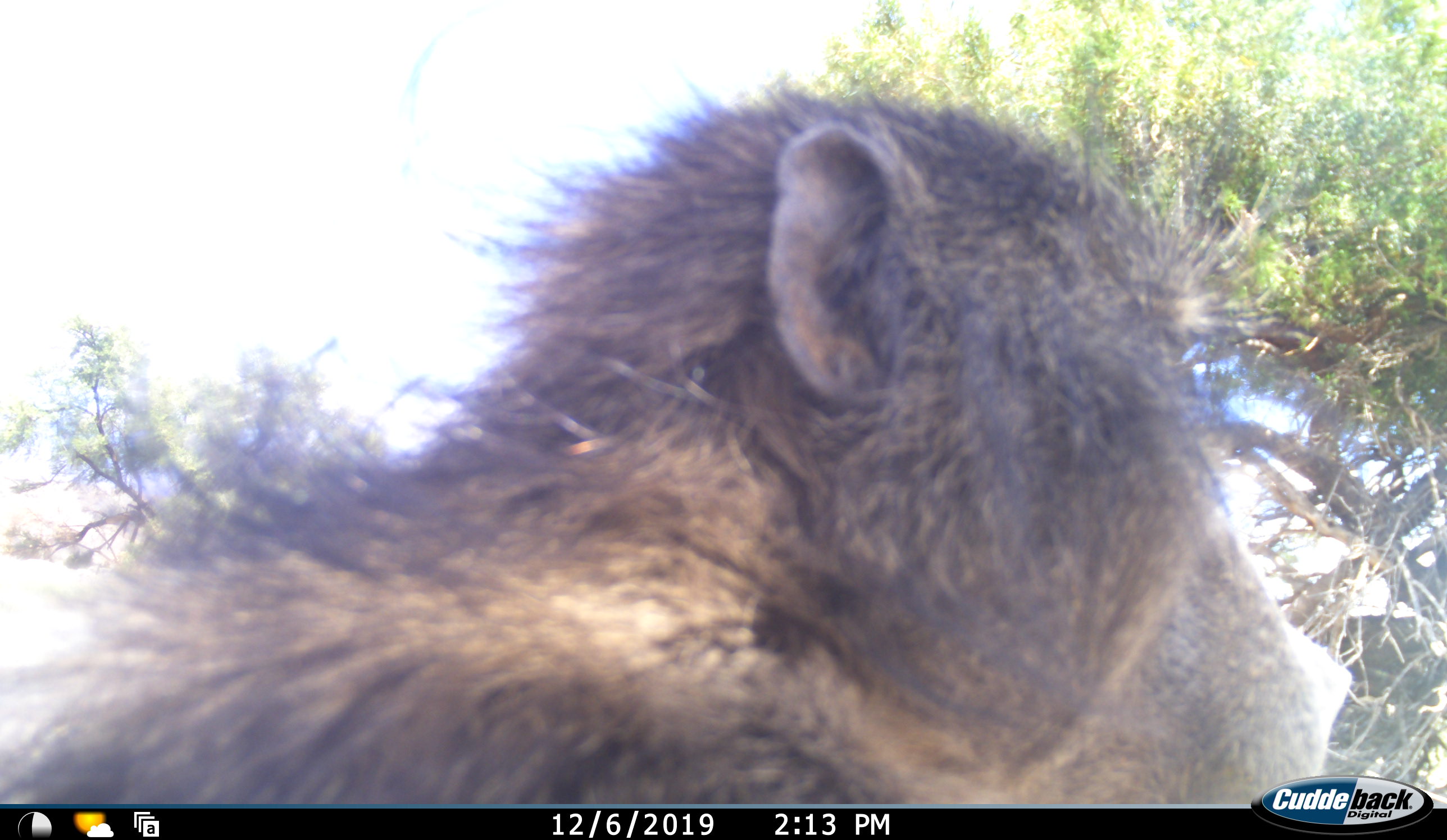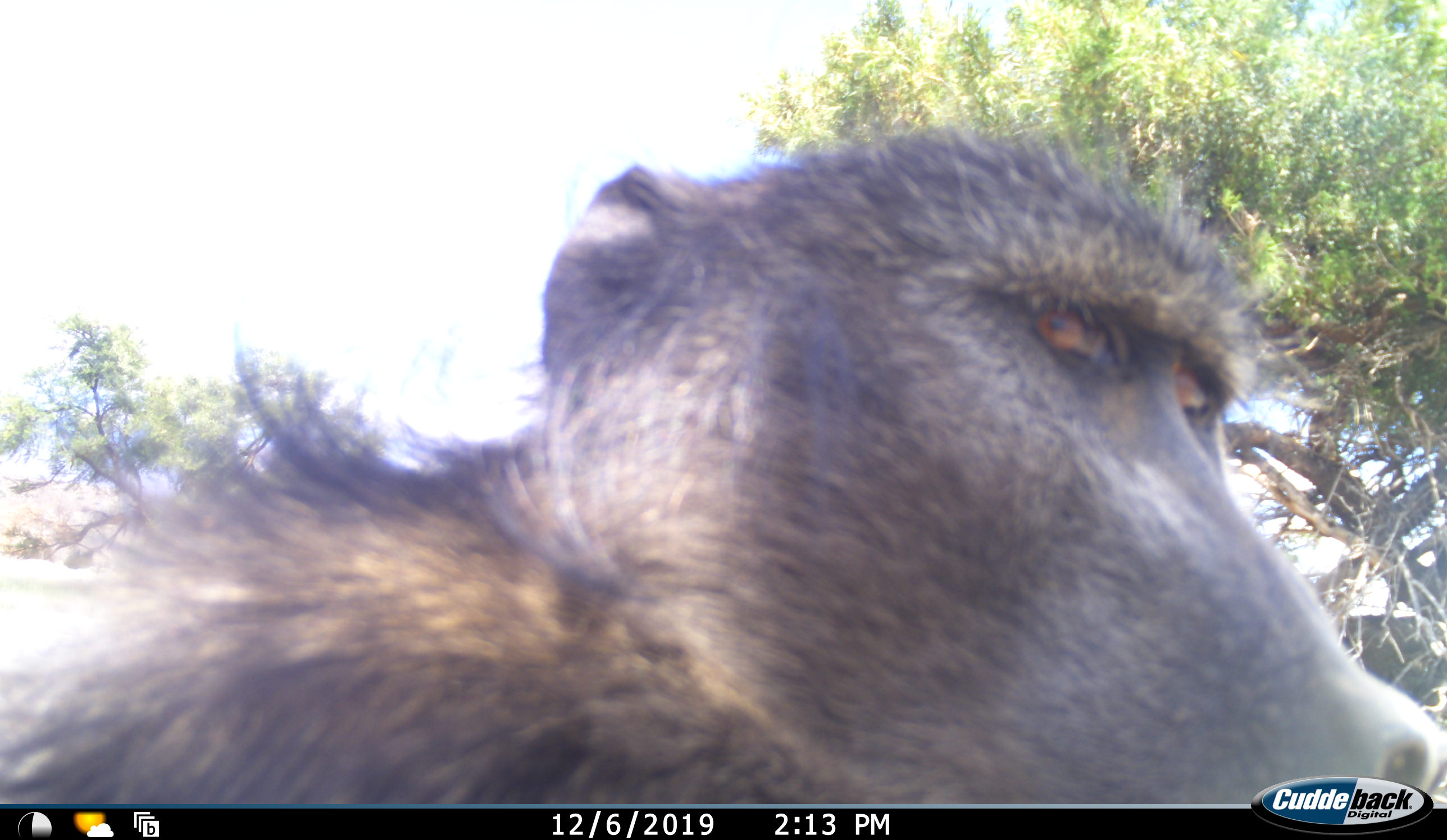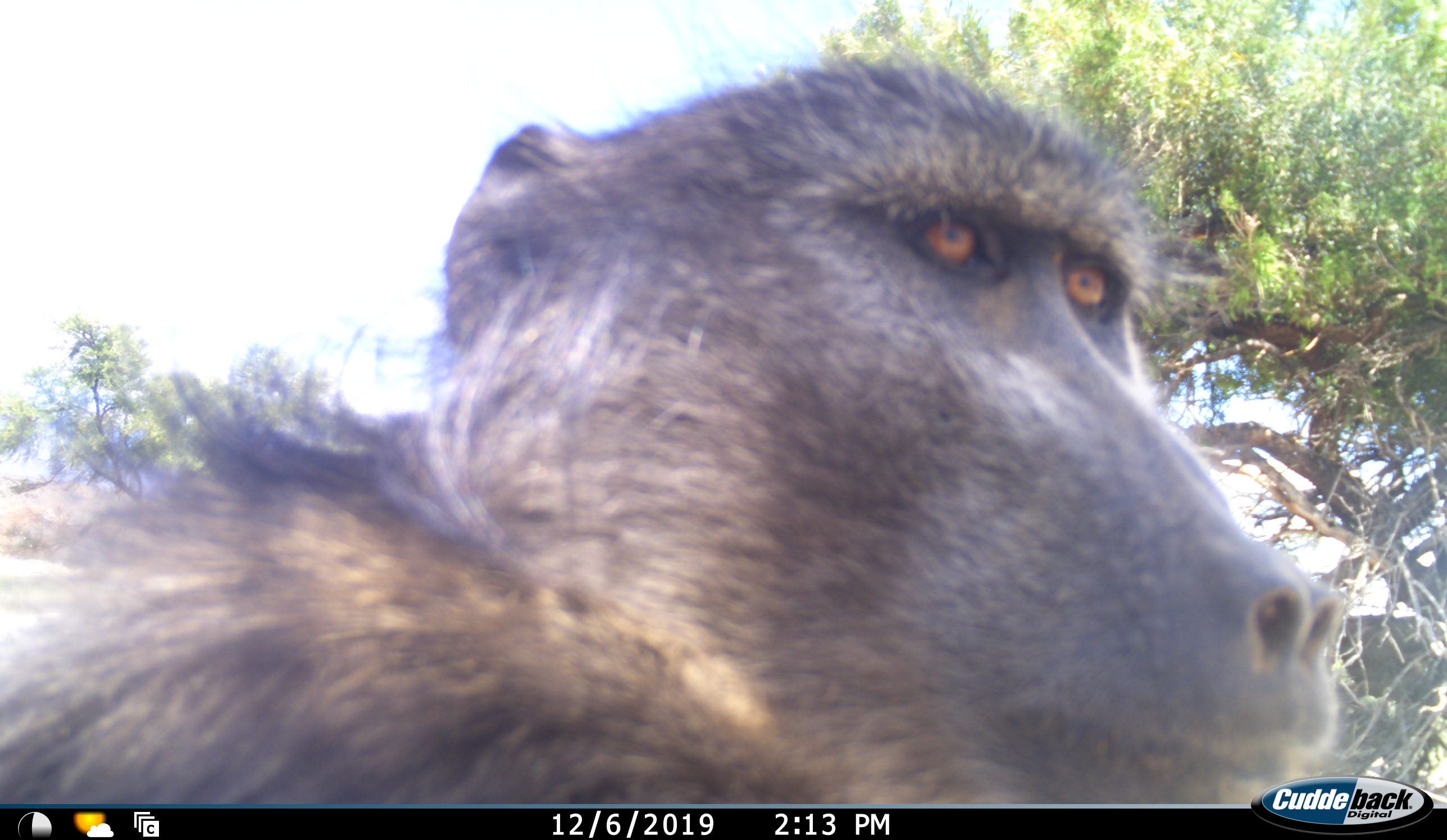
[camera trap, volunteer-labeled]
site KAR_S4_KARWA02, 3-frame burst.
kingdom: Animalia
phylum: Chordata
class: Mammalia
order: Primates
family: Cercopithecidae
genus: Papio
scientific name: Papio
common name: baboon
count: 1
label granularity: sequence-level